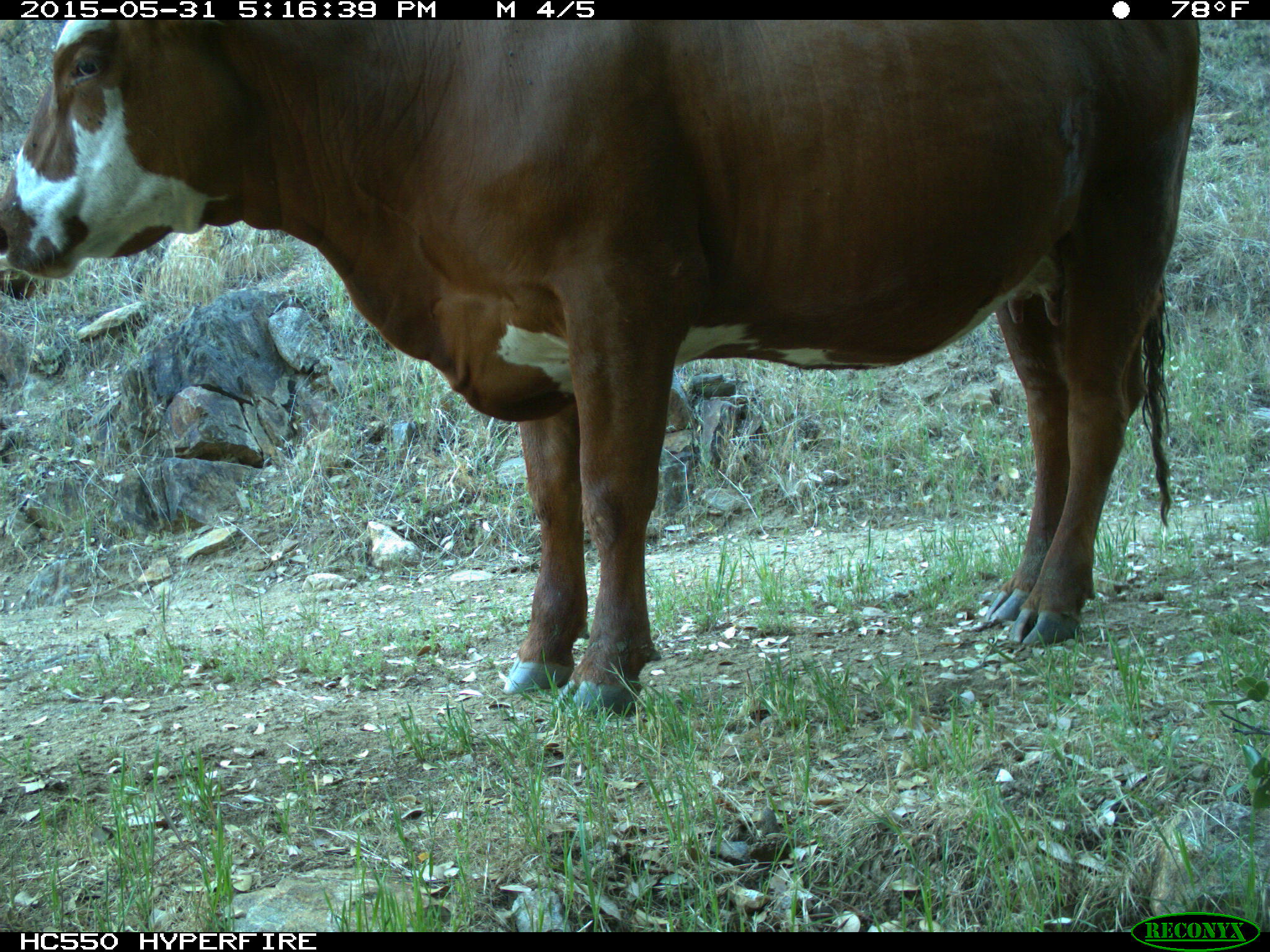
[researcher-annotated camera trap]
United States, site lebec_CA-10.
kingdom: Animalia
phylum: Chordata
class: Mammalia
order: Artiodactyla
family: Bovidae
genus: Bos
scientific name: Bos taurus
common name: domestic cow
Bos taurus (domestic cow).